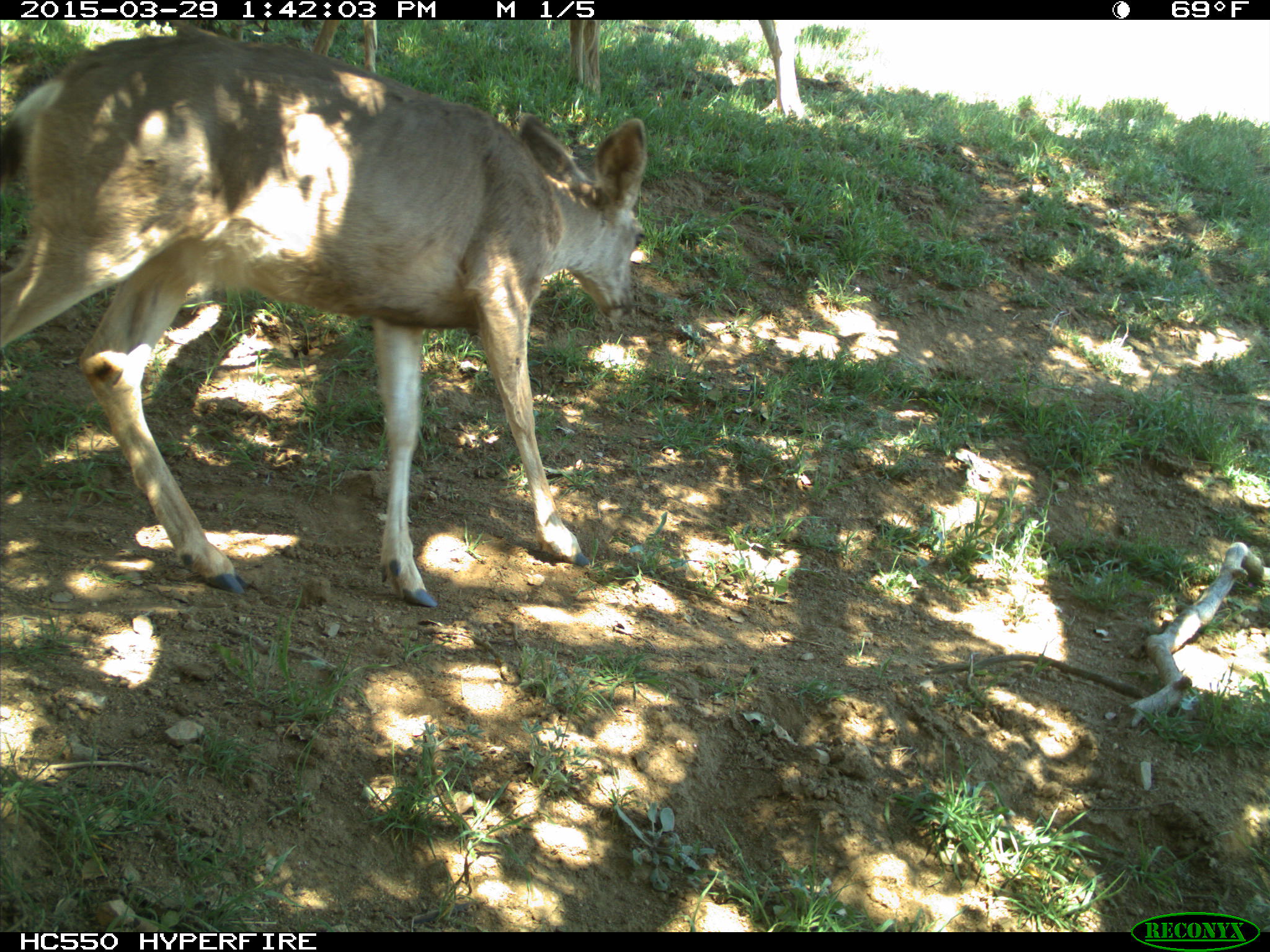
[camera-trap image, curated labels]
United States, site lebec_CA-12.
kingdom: Animalia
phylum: Chordata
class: Mammalia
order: Artiodactyla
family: Cervidae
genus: Odocoileus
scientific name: Odocoileus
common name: deer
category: unidentified deer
Unidentified deer (deer) (Odocoileus).